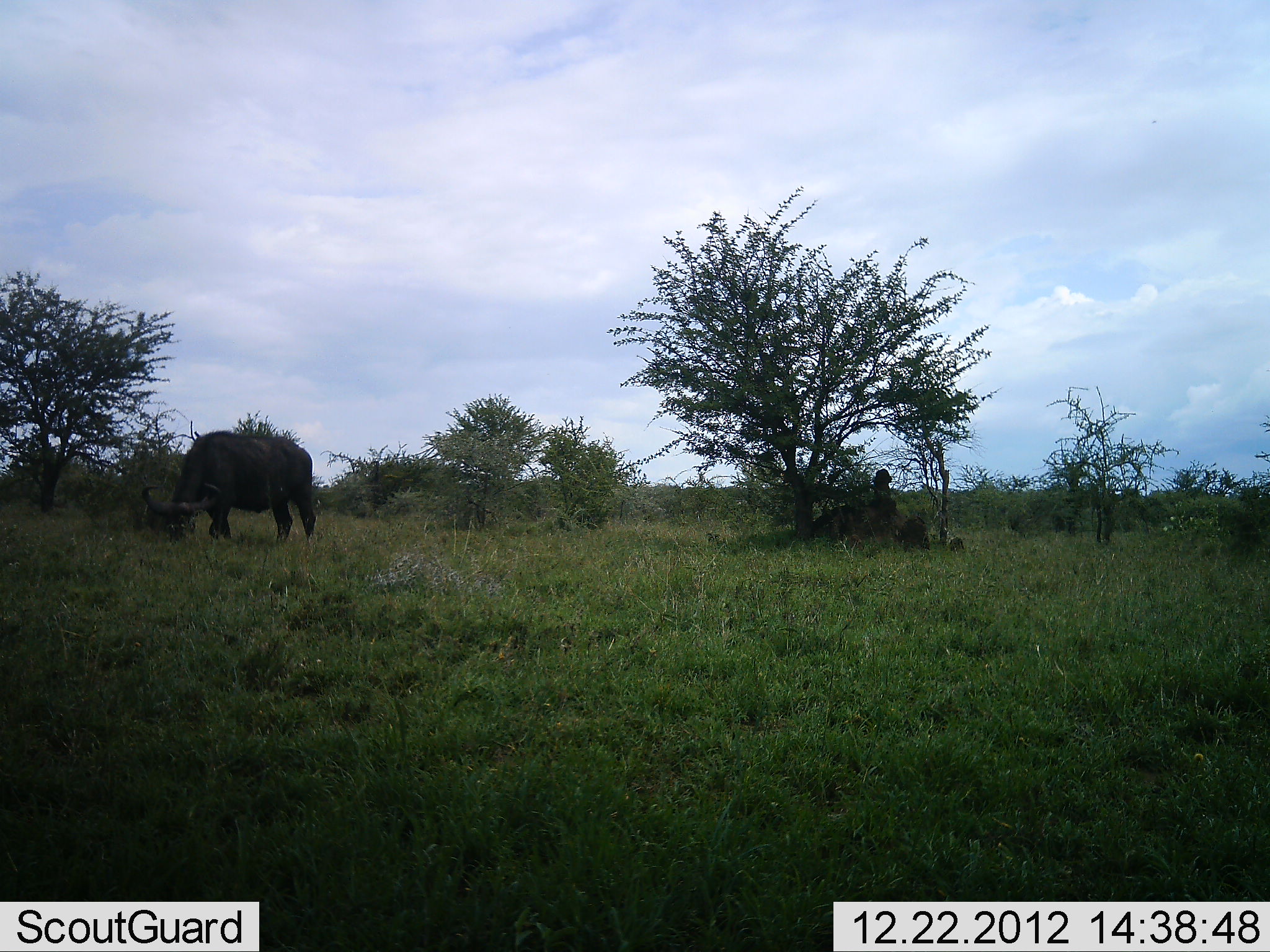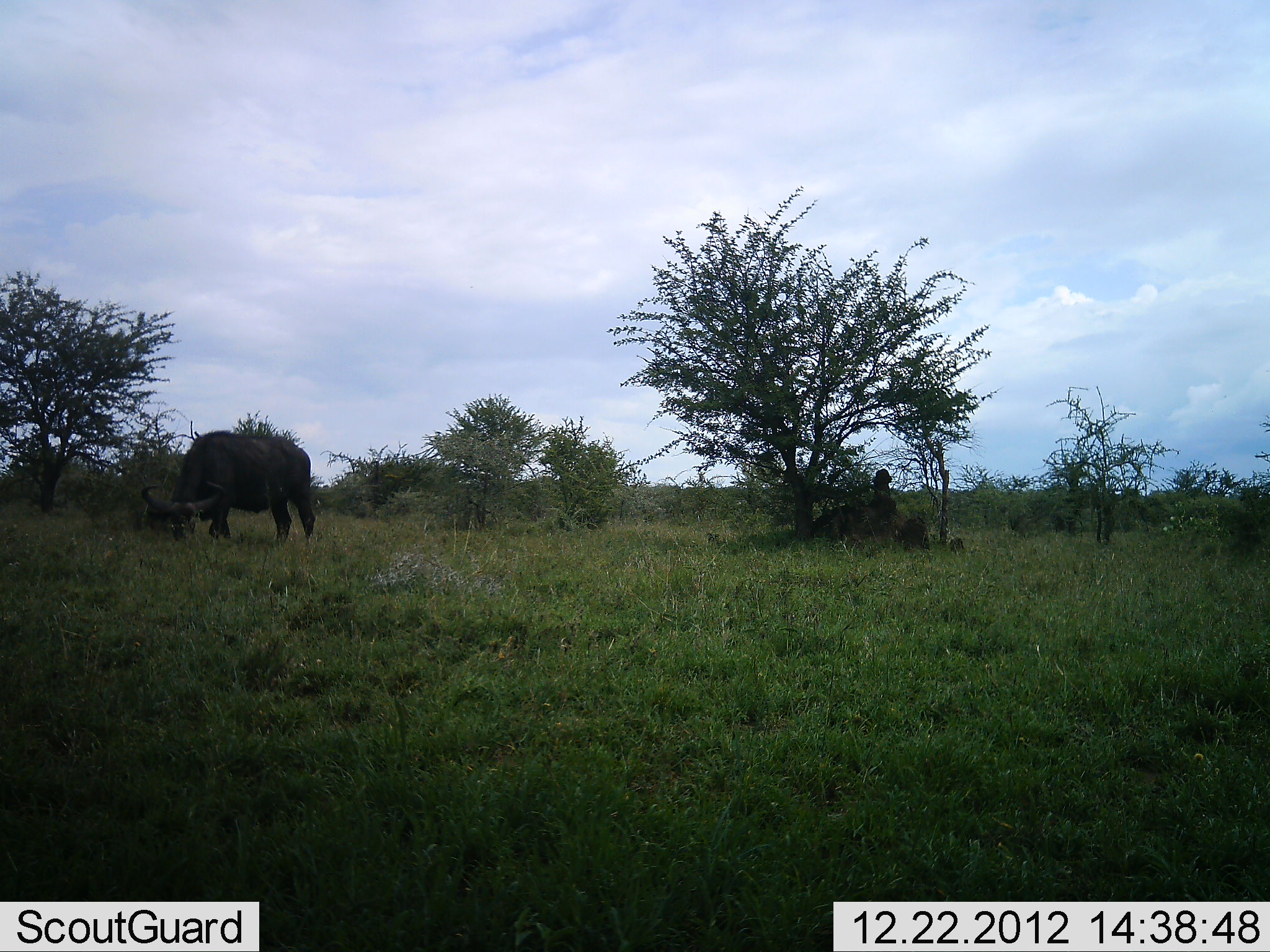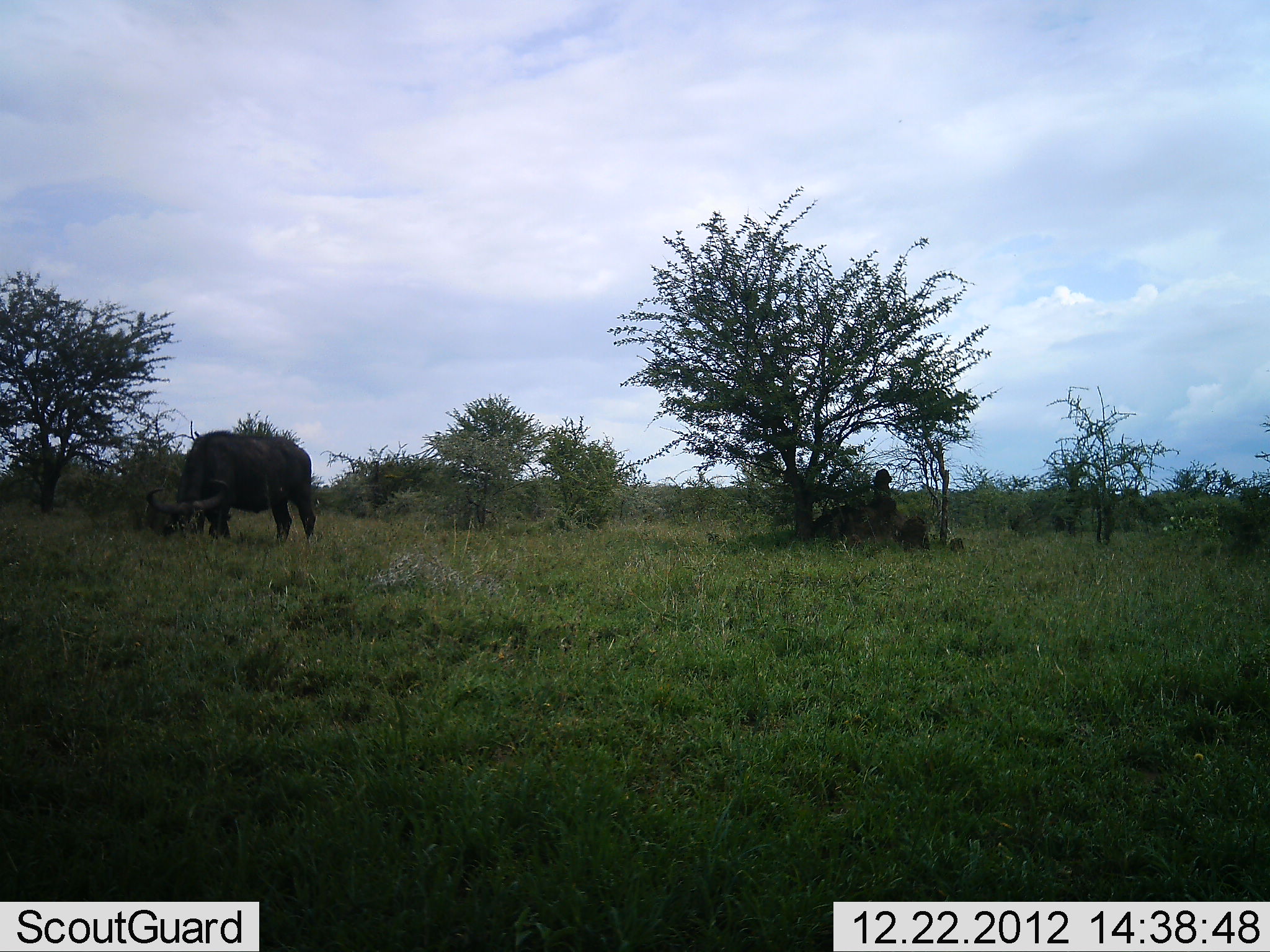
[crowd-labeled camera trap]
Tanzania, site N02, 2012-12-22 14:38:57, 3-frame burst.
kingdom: Animalia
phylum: Chordata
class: Mammalia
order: Artiodactyla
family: Bovidae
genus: Syncerus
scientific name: Syncerus caffer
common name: cape buffalo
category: buffalo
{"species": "buffalo (cape buffalo) (Syncerus caffer)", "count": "1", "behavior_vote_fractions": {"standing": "11%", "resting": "0%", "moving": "0%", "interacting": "0%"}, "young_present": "0%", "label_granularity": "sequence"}